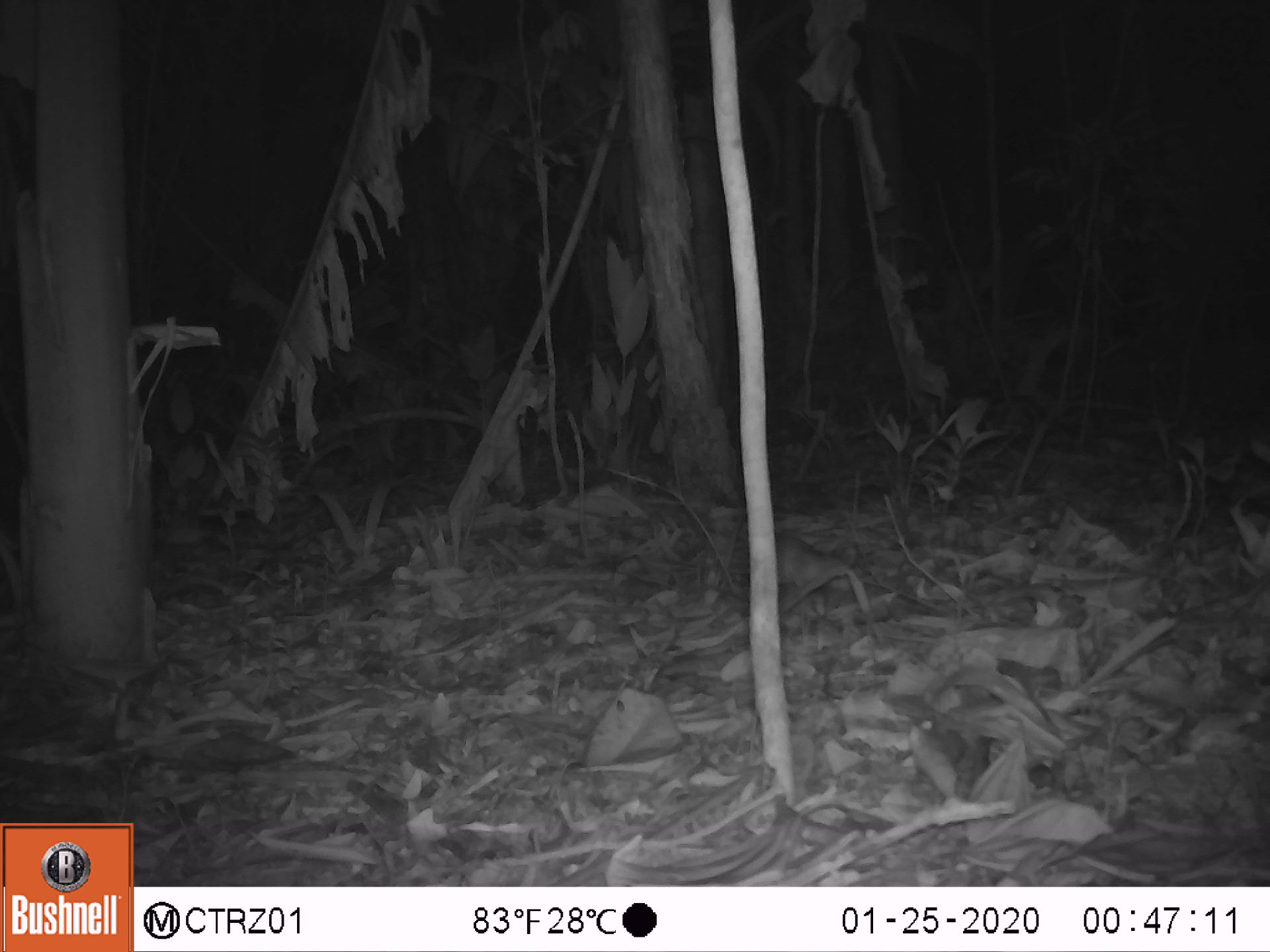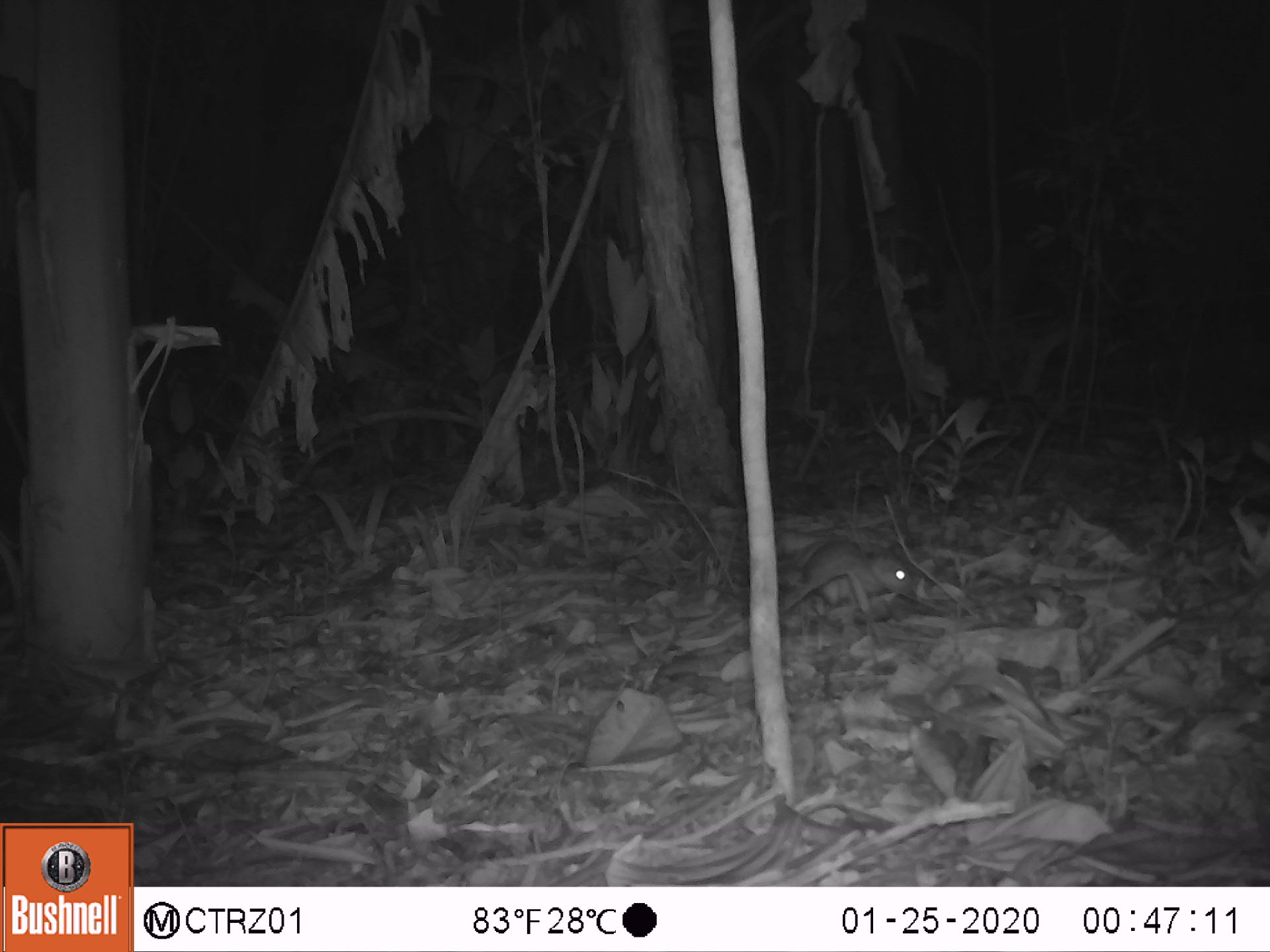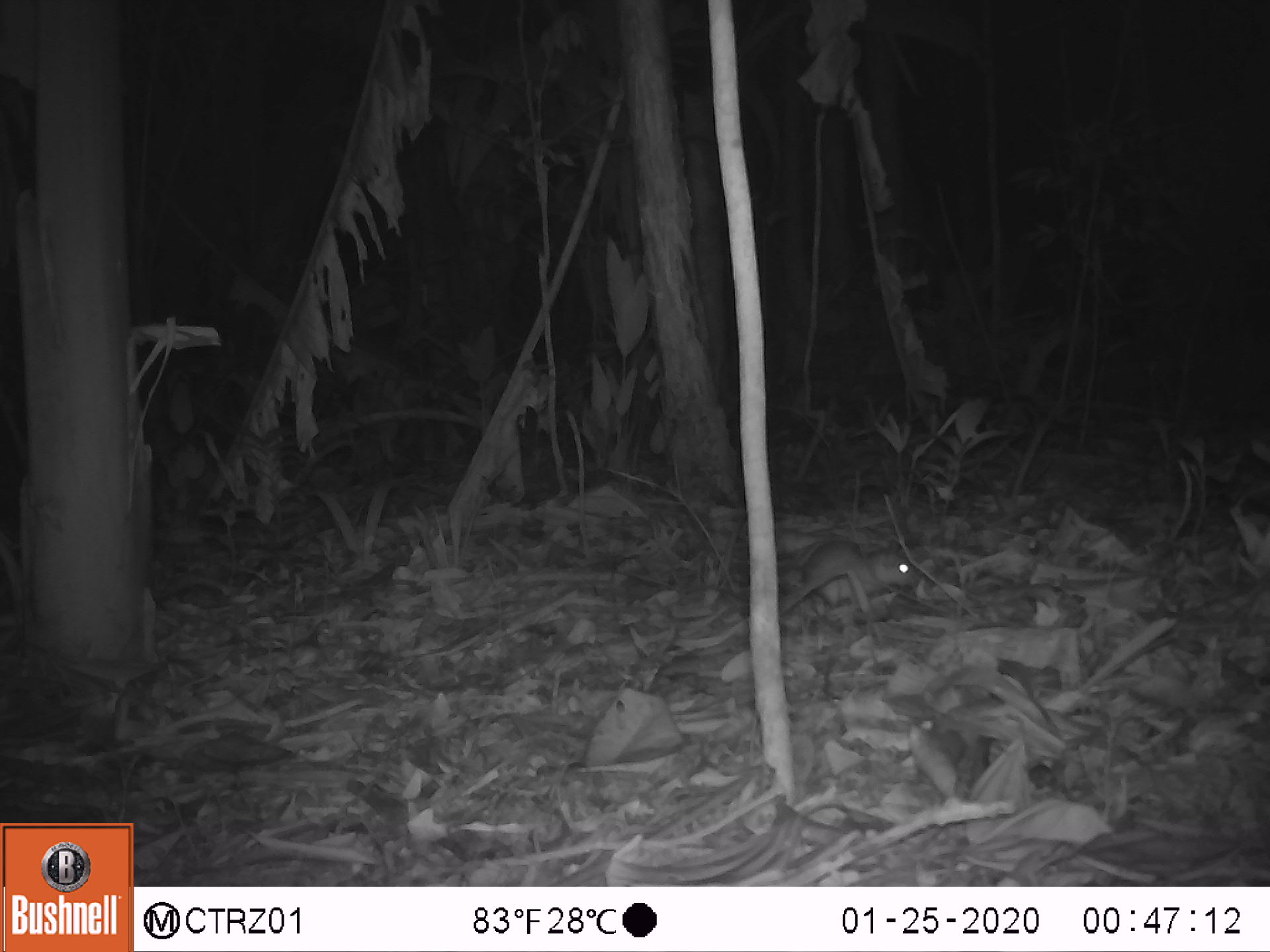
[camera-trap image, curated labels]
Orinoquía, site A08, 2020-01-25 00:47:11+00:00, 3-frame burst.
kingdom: Animalia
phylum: Chordata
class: Mammalia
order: Rodentia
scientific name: Rodentia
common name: rodent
Rodent (Rodentia).